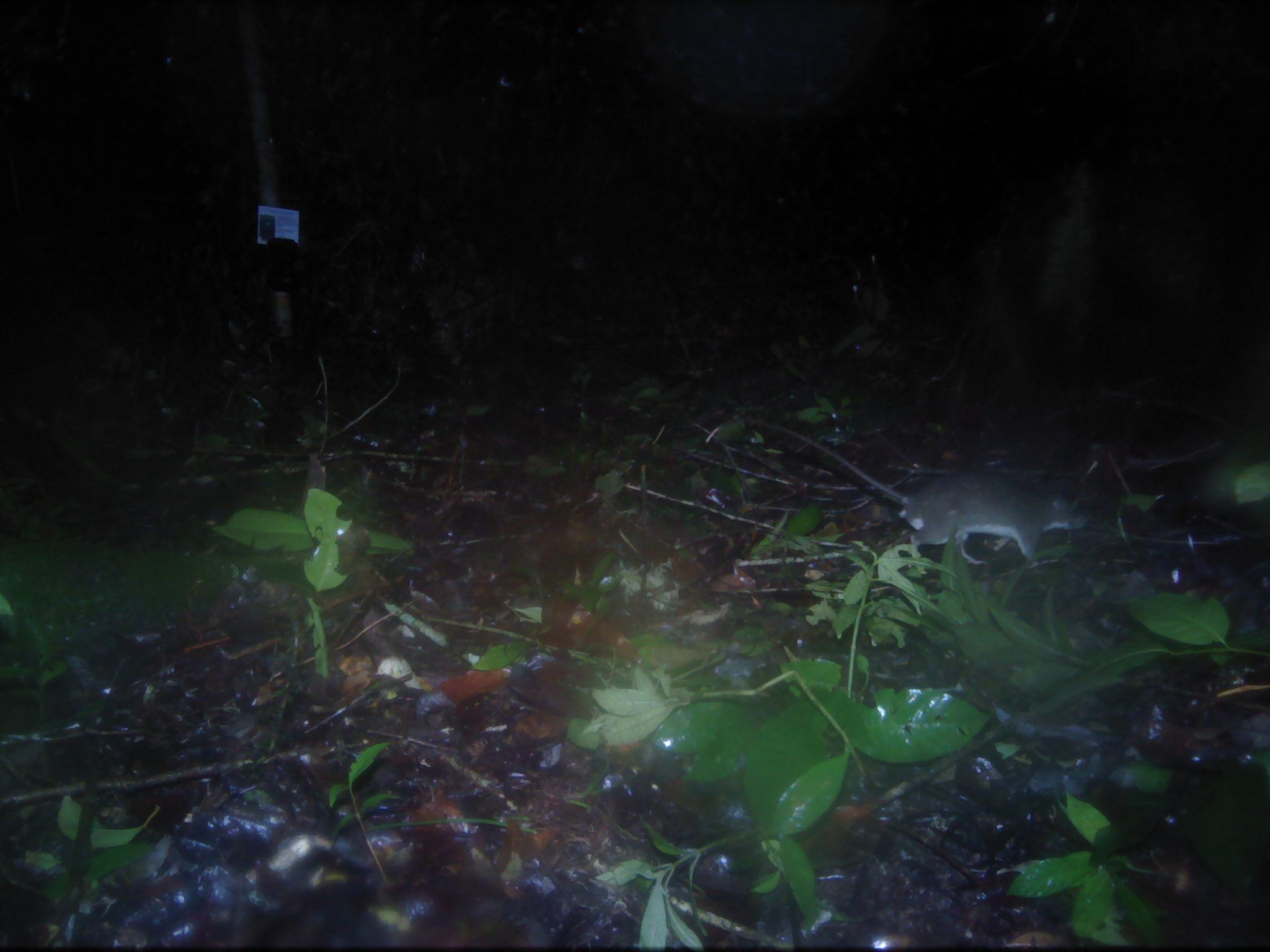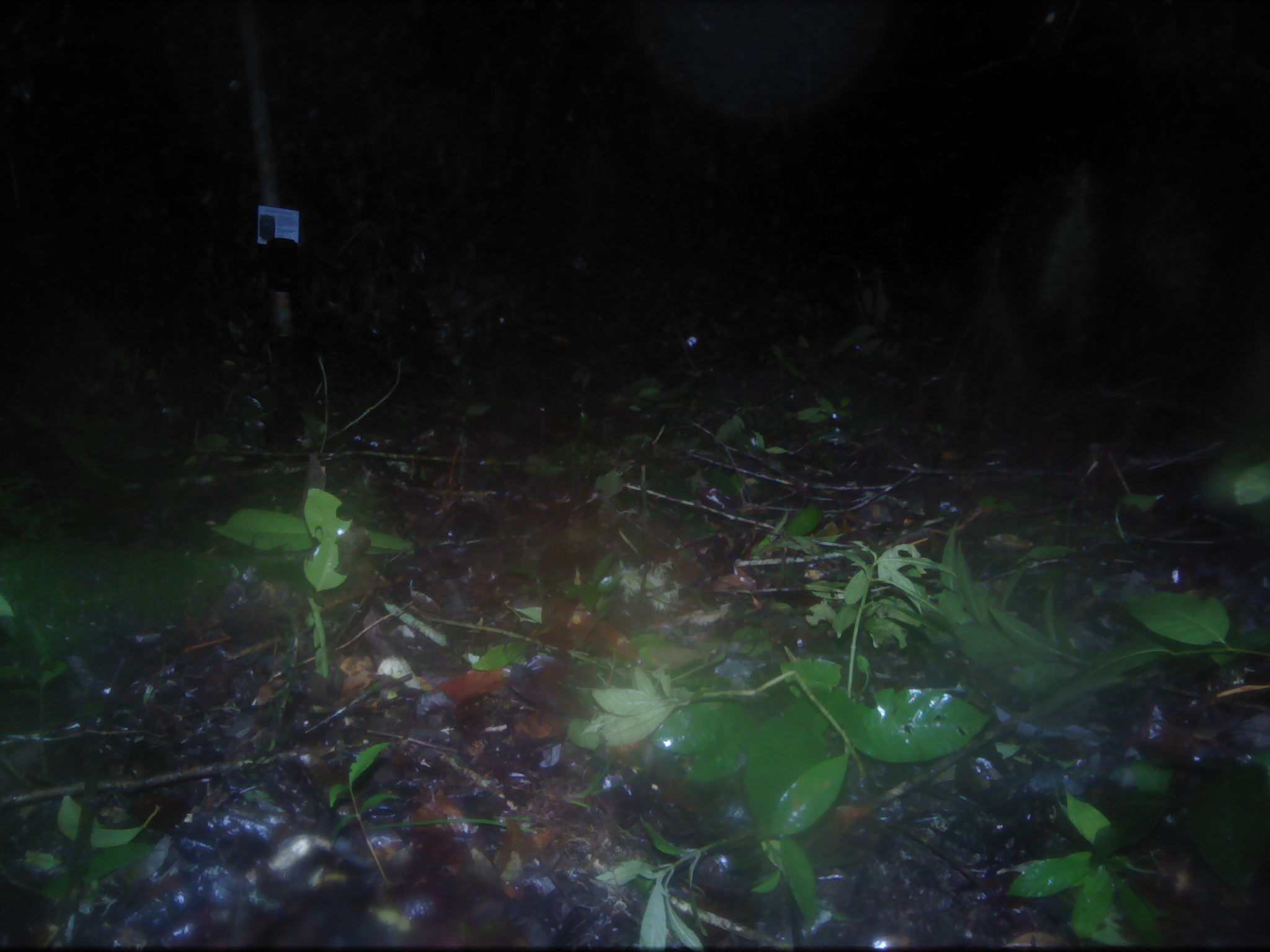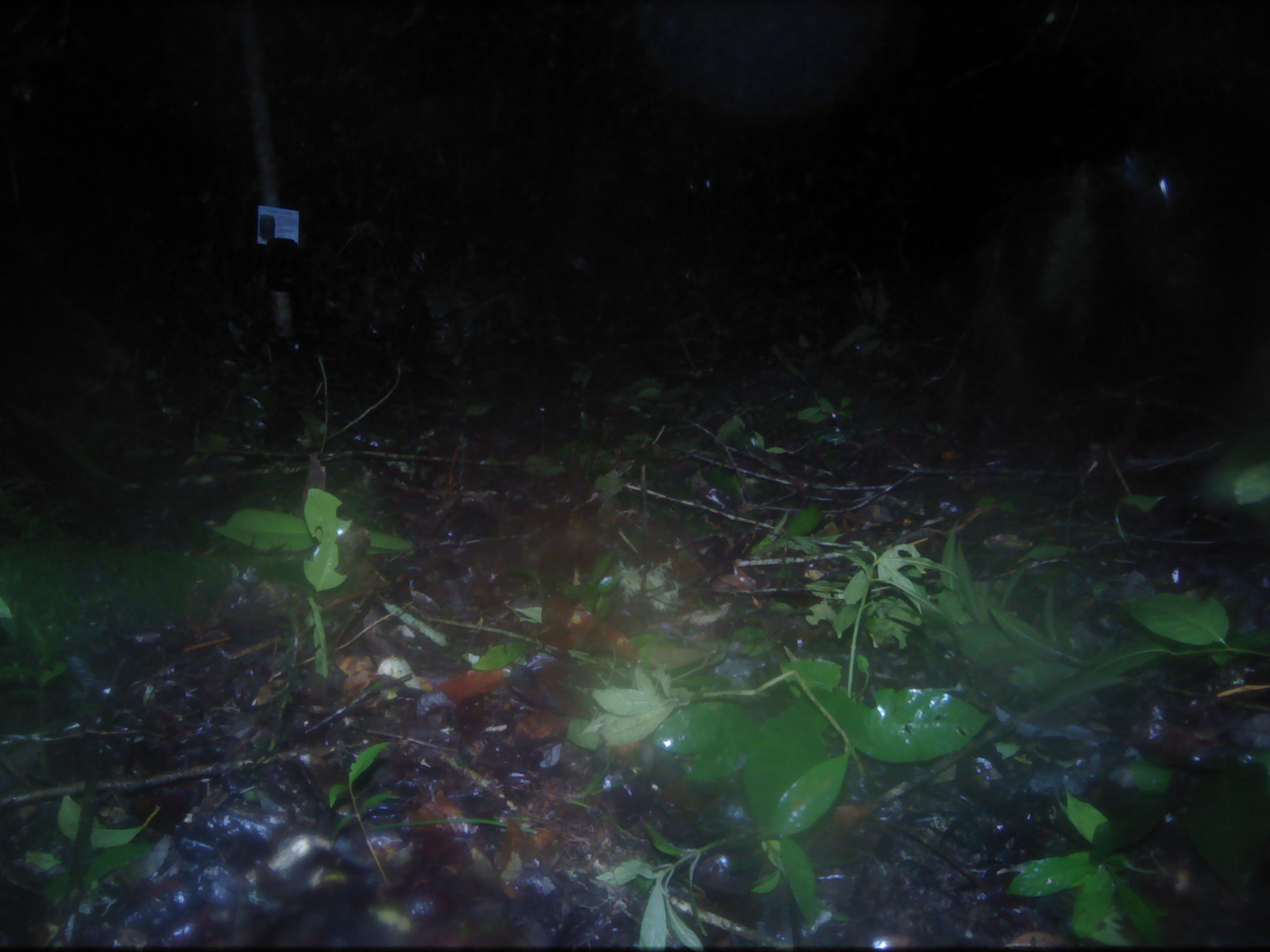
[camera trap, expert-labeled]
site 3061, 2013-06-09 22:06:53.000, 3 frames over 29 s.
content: unidentified animal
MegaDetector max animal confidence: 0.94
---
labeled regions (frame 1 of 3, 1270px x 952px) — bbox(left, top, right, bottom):
unknown: bbox(725, 416, 1088, 566)